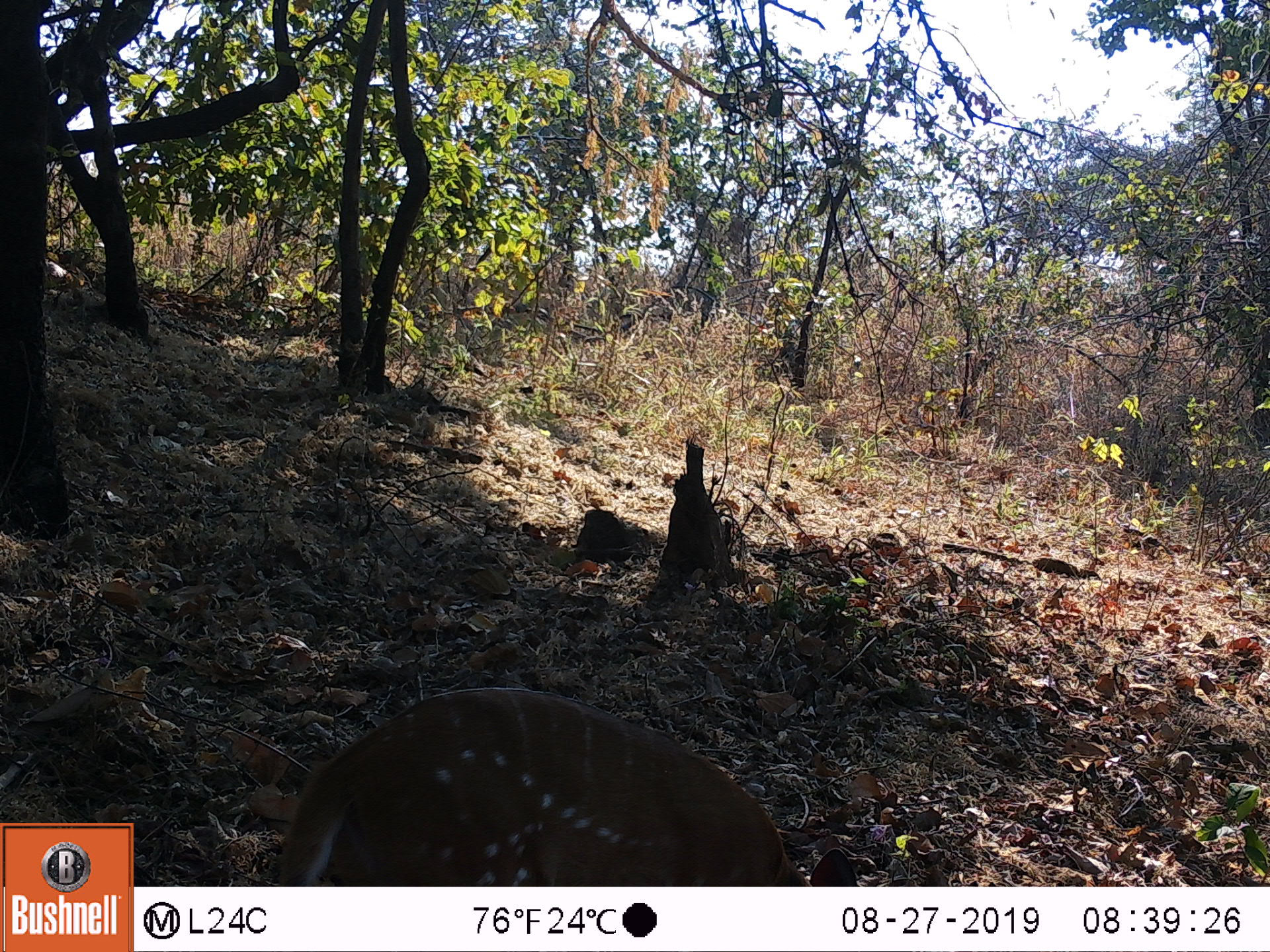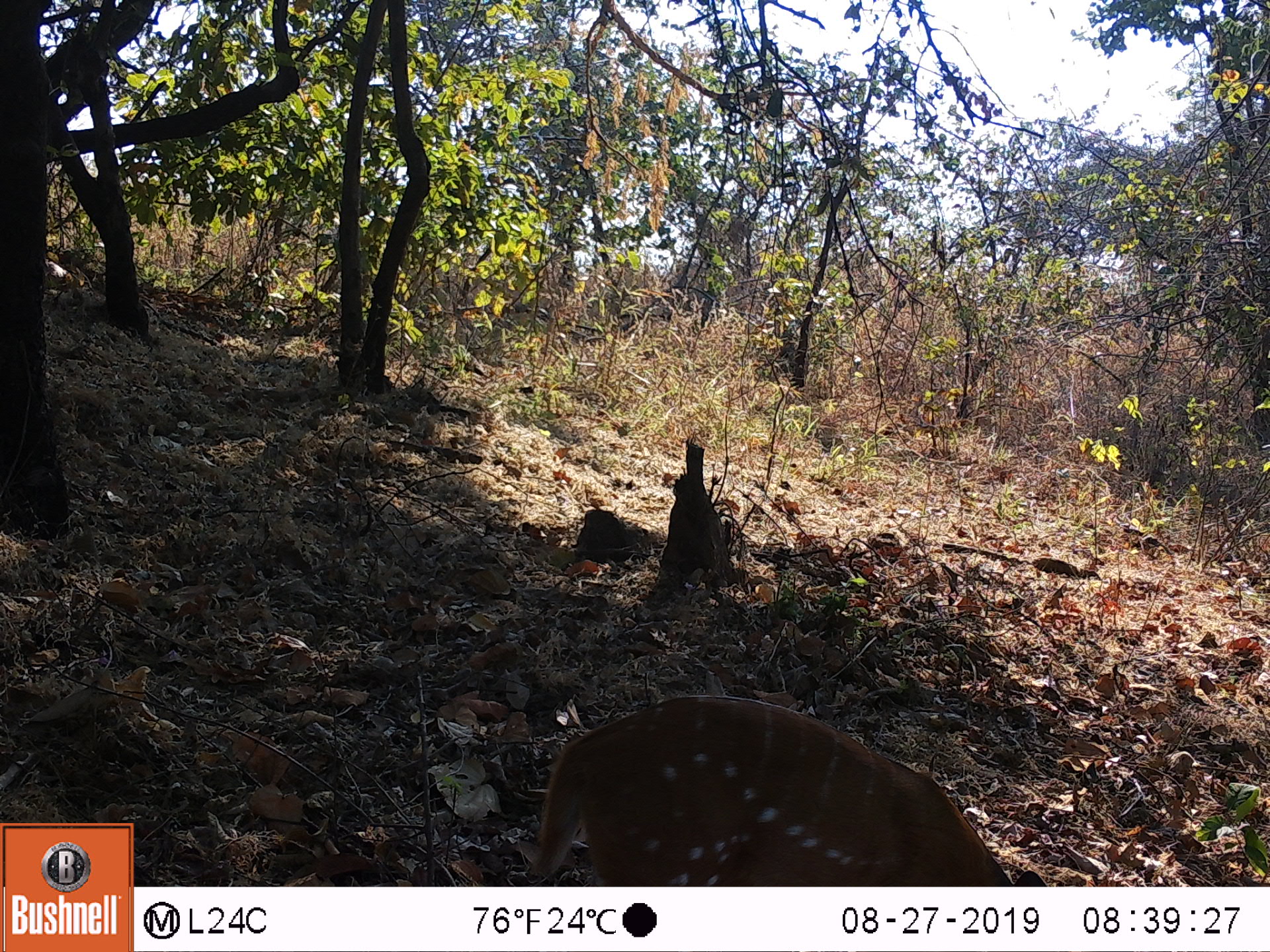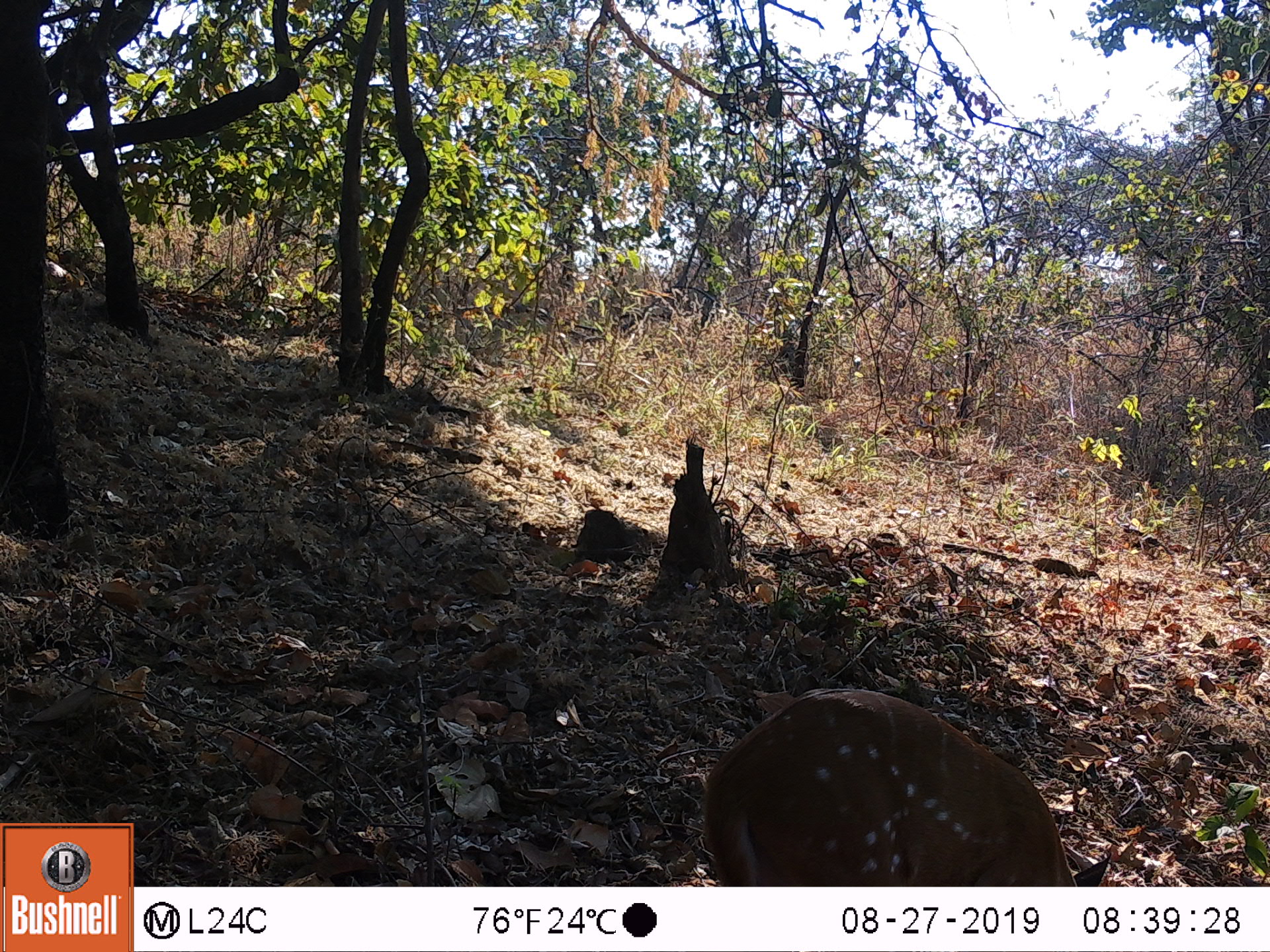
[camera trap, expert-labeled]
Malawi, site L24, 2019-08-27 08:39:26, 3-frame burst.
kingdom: Animalia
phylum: Chordata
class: Mammalia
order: Artiodactyla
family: Bovidae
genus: Tragelaphus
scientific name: Tragelaphus sylvaticus sylvaticus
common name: cape bushbuck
Cape bushbuck (Tragelaphus sylvaticus sylvaticus), count 1.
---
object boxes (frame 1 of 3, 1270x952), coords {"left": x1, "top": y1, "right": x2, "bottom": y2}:
cape bushbuck: {"left": 274, "top": 683, "right": 859, "bottom": 882}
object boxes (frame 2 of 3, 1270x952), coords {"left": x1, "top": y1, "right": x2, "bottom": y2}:
cape bushbuck: {"left": 525, "top": 692, "right": 1053, "bottom": 881}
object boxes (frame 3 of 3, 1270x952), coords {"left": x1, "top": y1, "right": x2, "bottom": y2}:
cape bushbuck: {"left": 704, "top": 684, "right": 1113, "bottom": 882}